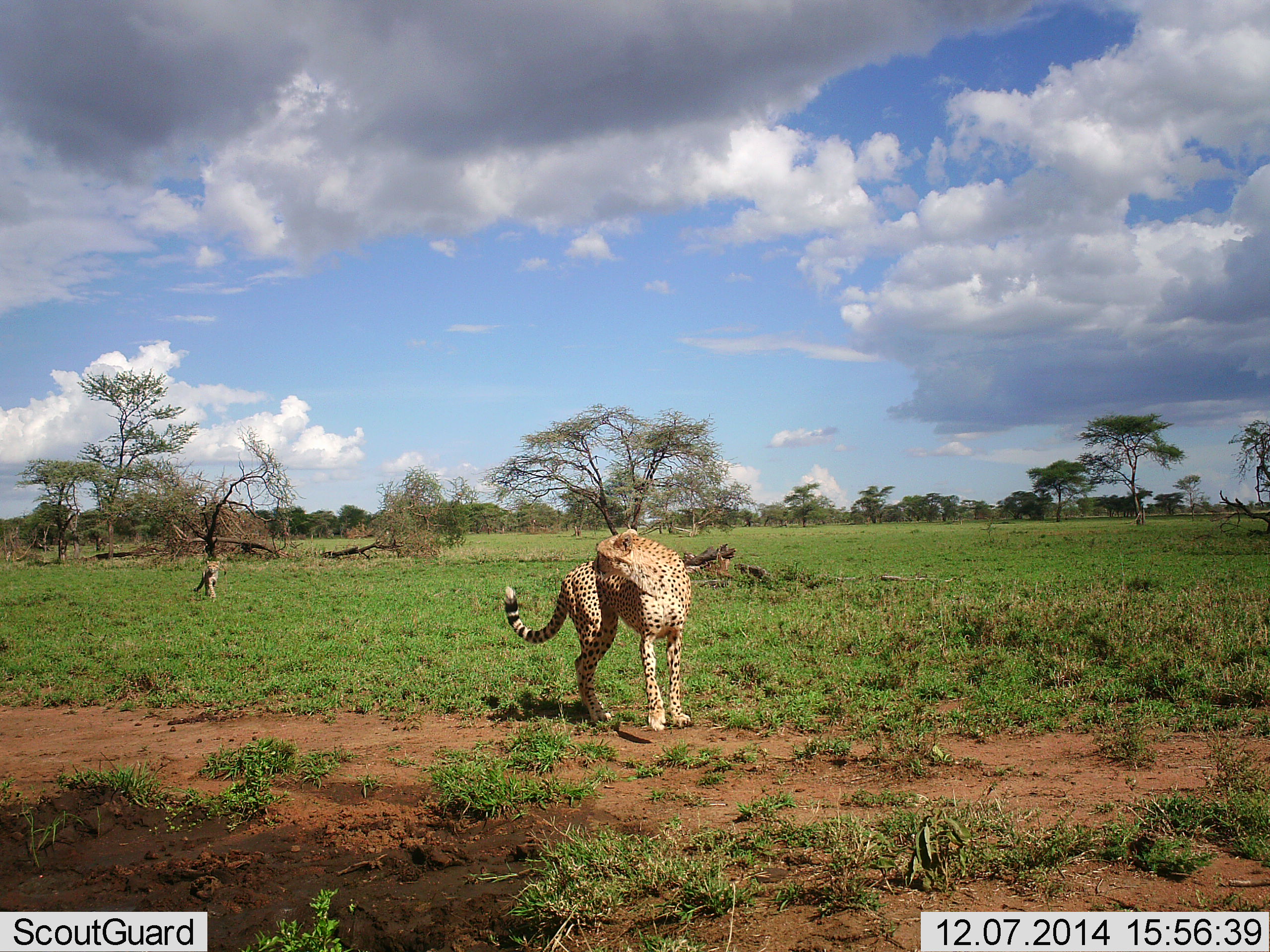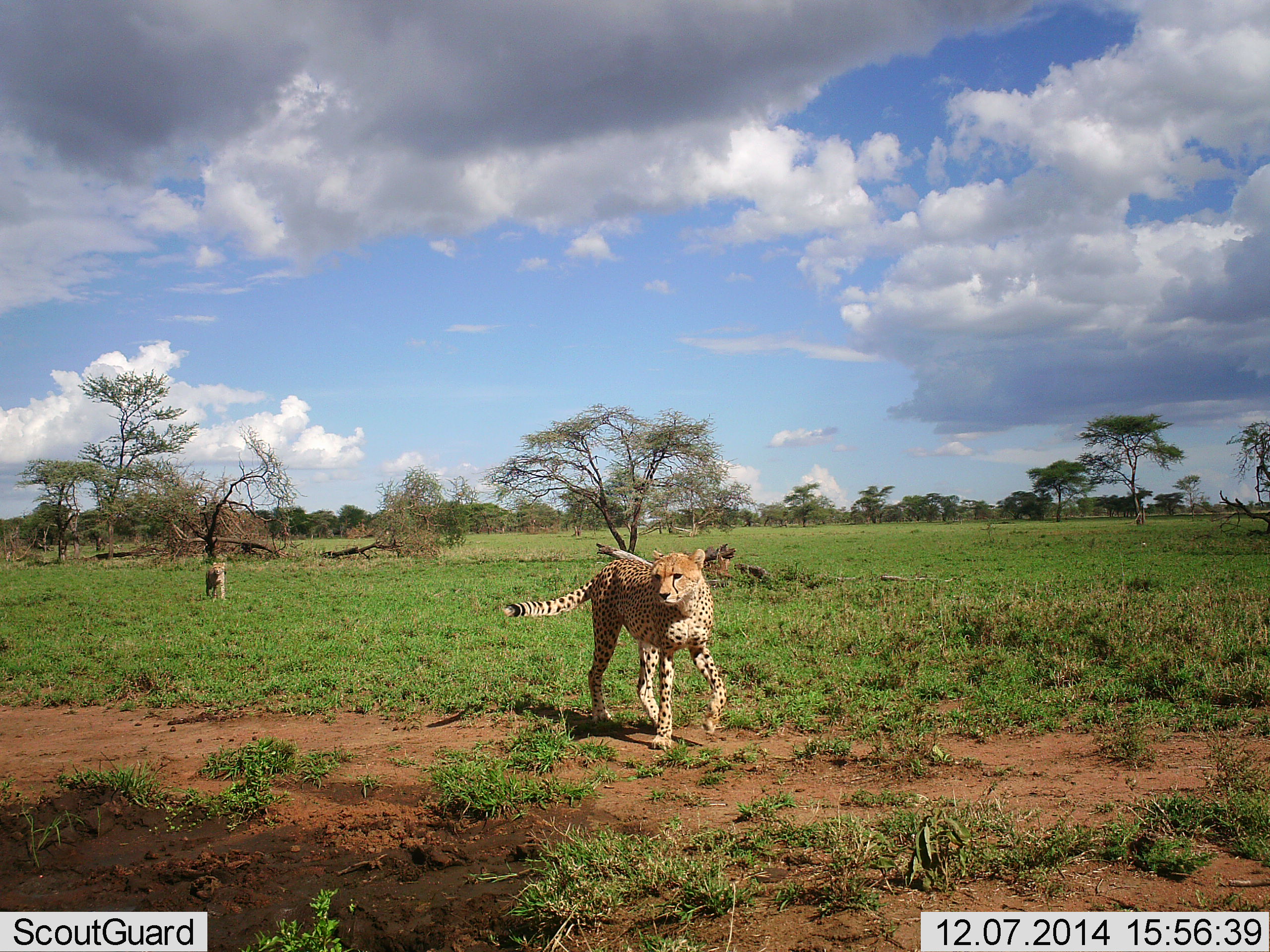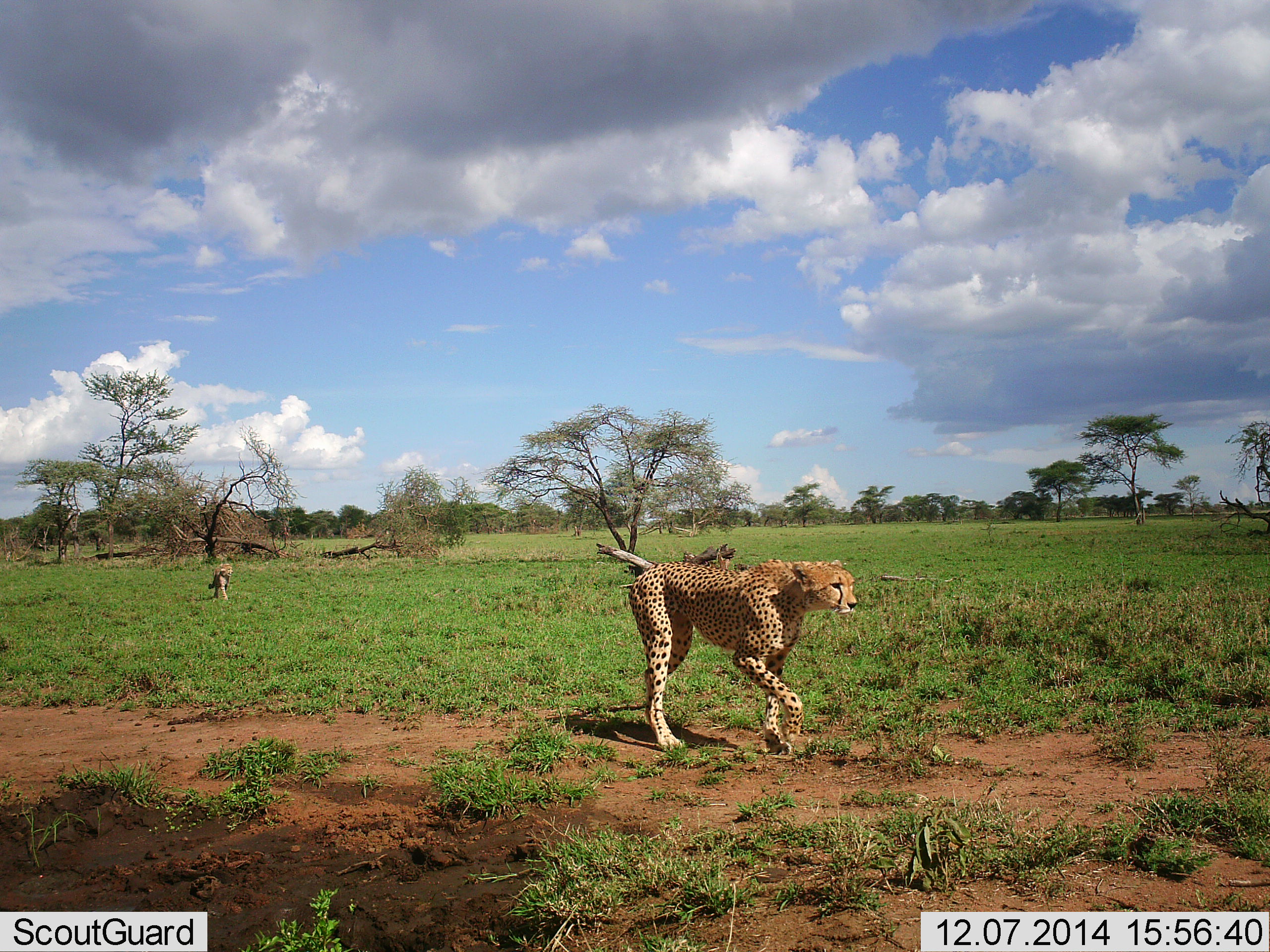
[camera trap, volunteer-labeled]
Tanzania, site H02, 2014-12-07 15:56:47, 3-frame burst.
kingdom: Animalia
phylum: Chordata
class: Mammalia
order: Carnivora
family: Felidae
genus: Acinonyx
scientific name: Acinonyx jubatus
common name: cheetah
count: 2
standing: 9%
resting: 0%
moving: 100%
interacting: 9%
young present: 45%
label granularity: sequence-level